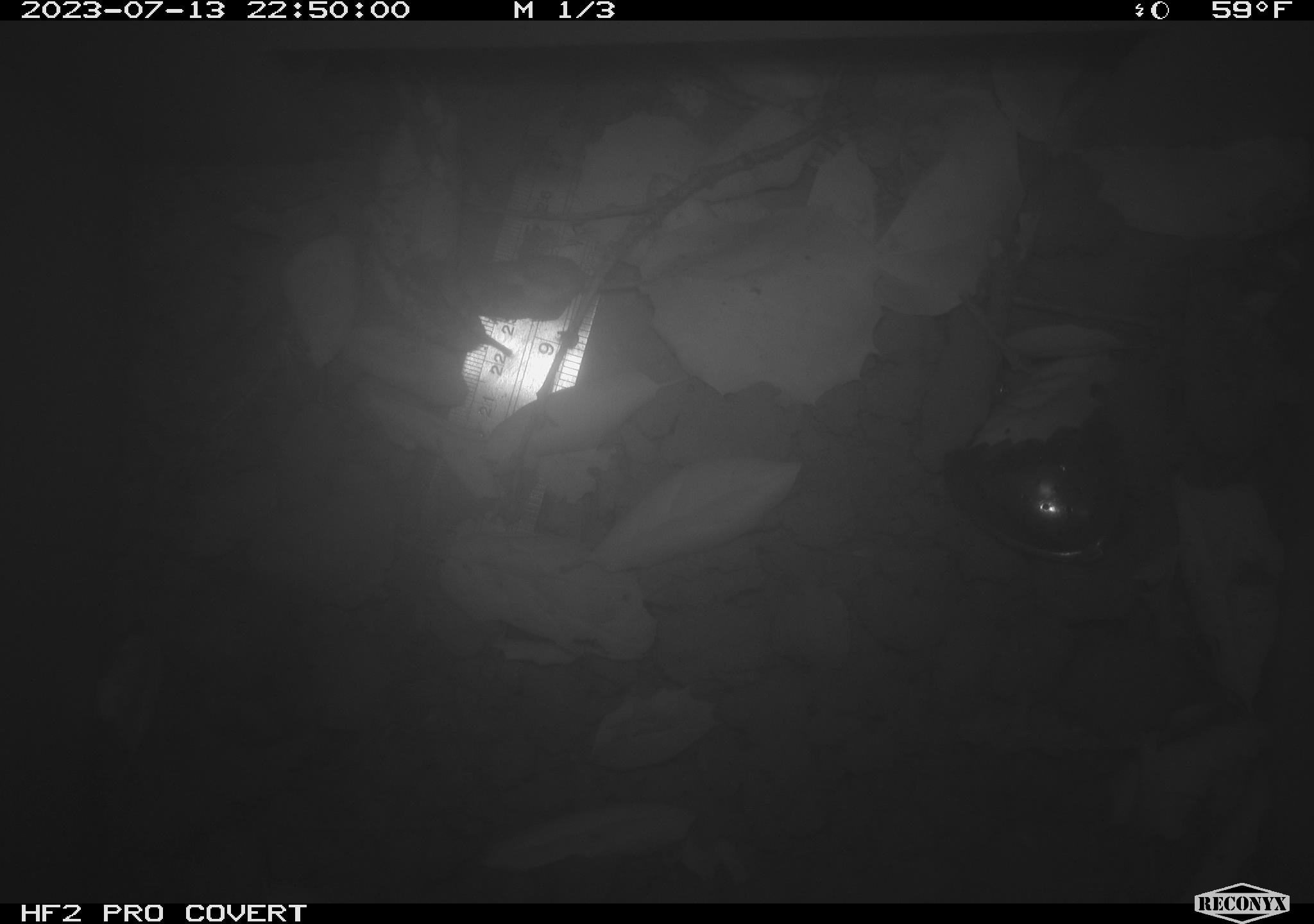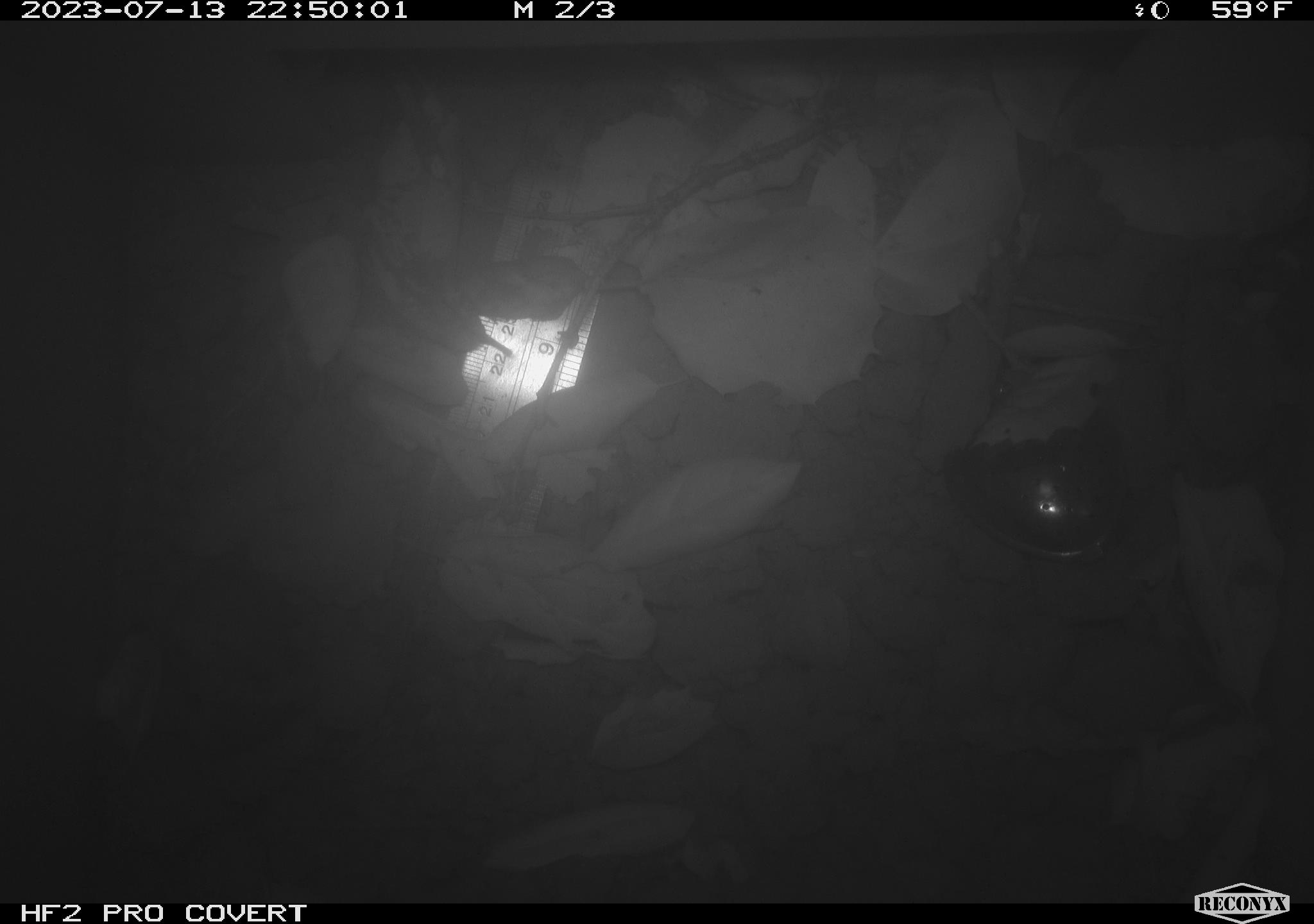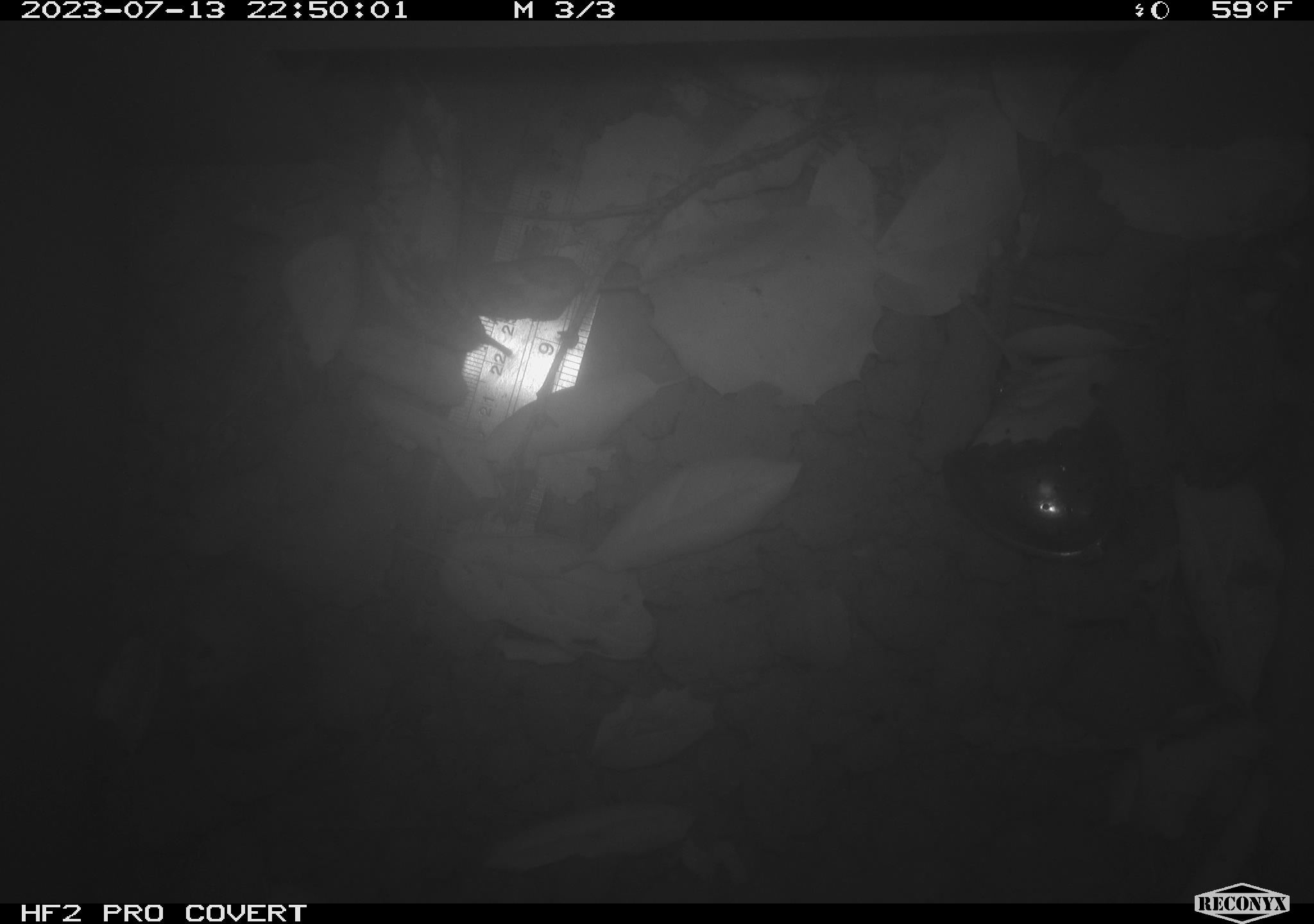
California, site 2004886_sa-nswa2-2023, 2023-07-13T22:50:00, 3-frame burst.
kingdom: Animalia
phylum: Chordata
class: Mammalia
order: Rodentia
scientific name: Rodentia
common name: mouse species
Mouse species (Rodentia).